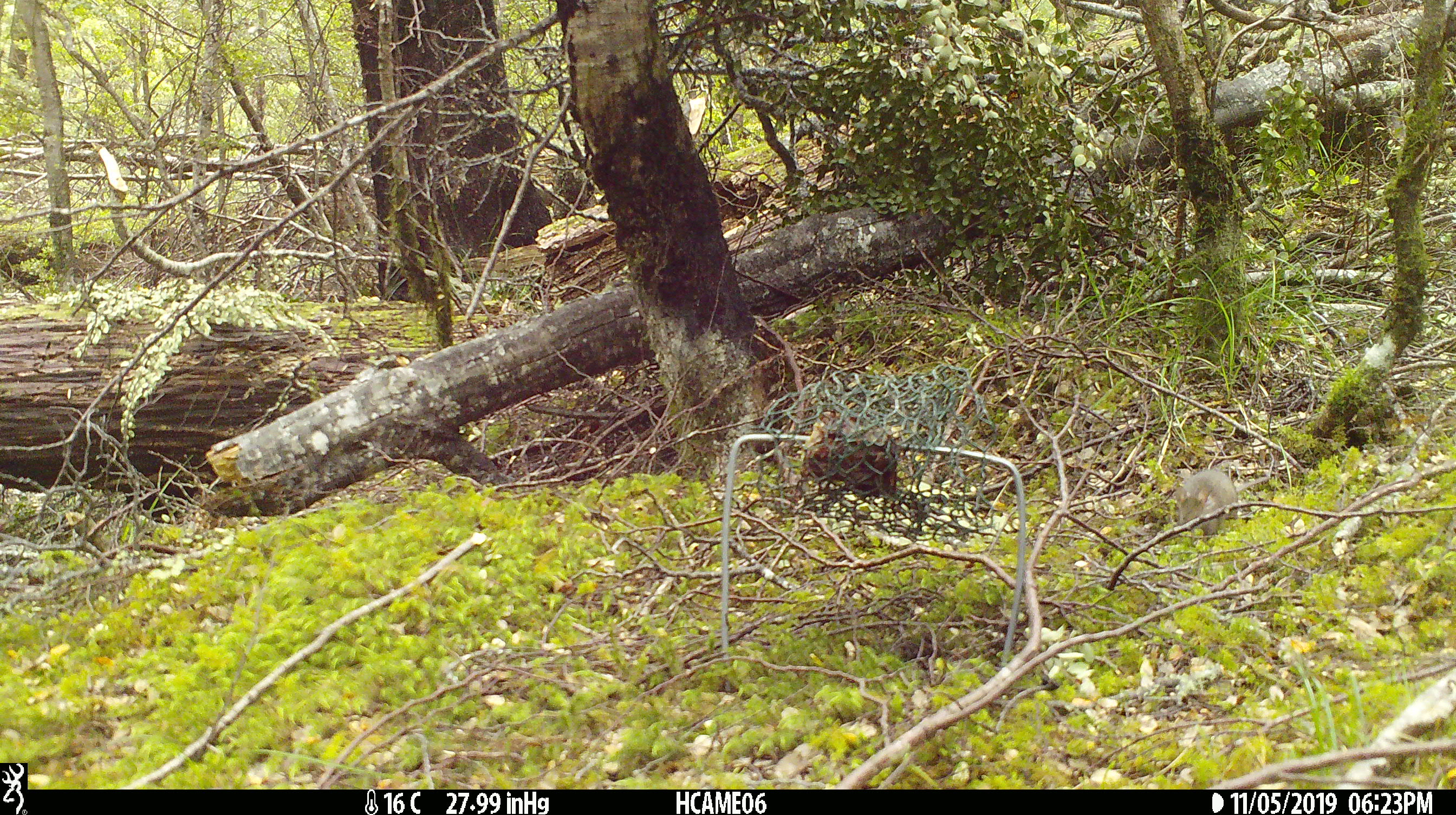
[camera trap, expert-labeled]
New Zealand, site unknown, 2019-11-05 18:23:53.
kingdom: Animalia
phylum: Chordata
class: Mammalia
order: Rodentia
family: Muridae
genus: Mus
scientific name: Mus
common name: mouse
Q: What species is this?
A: Mouse (Mus).